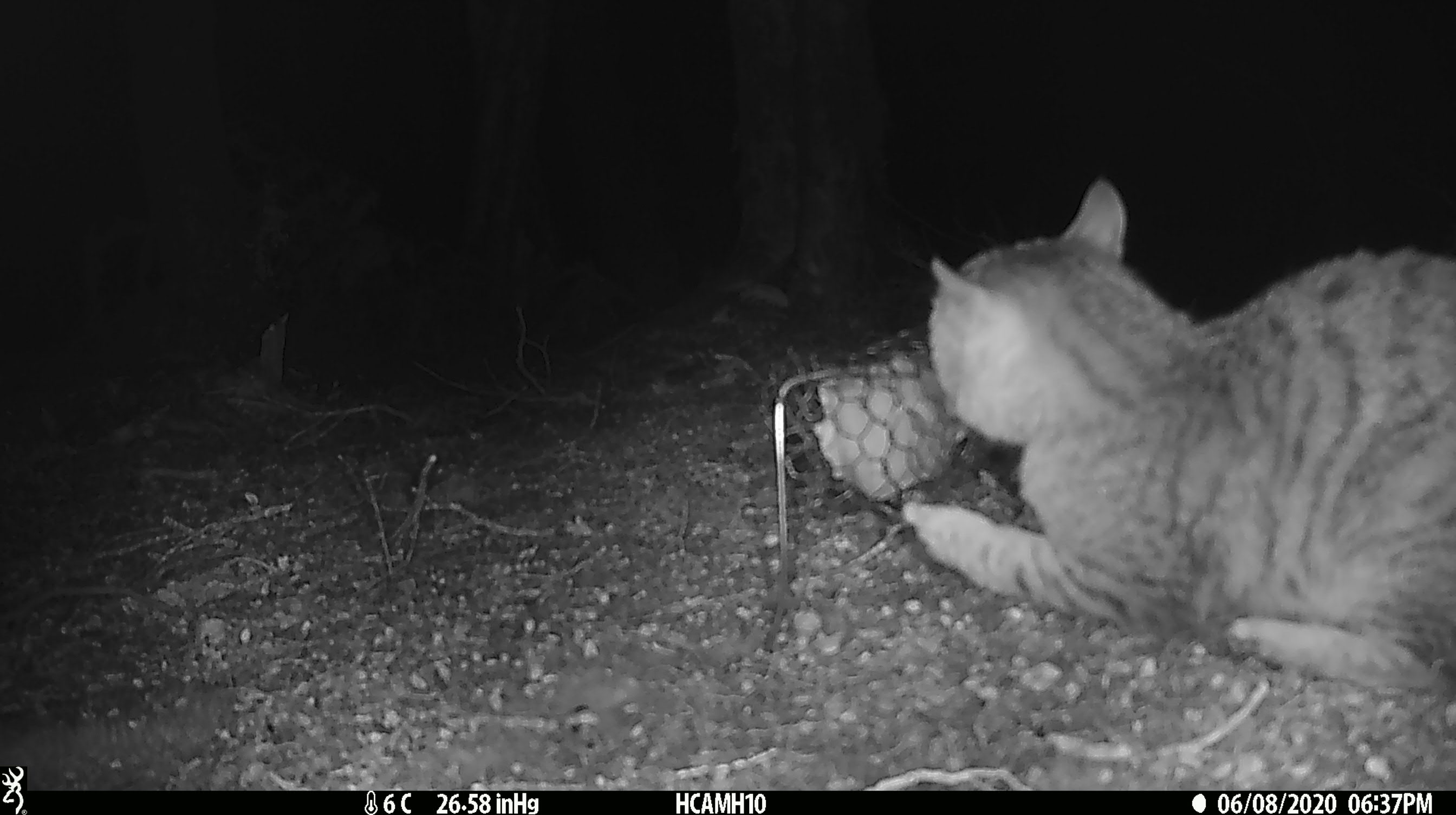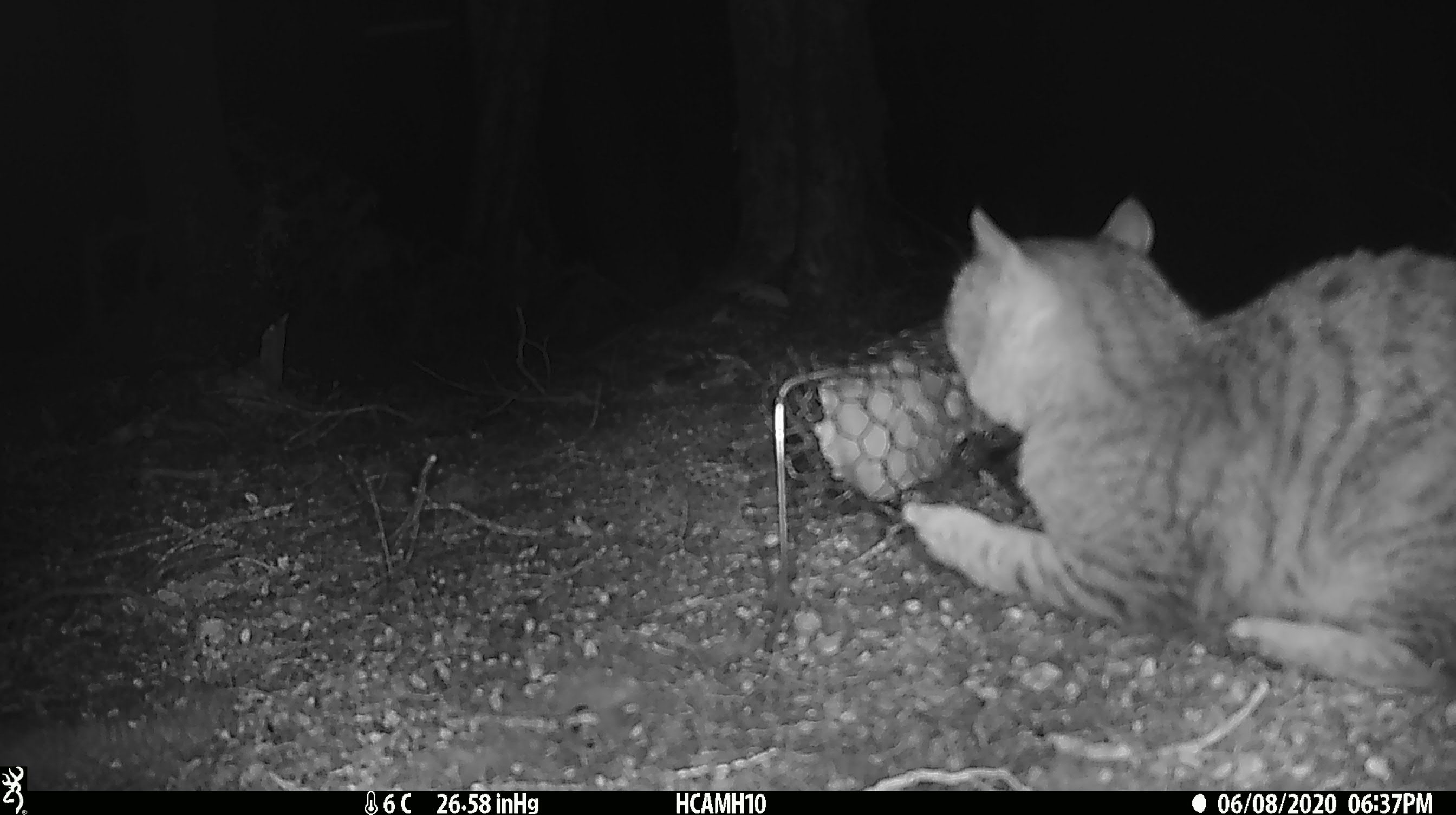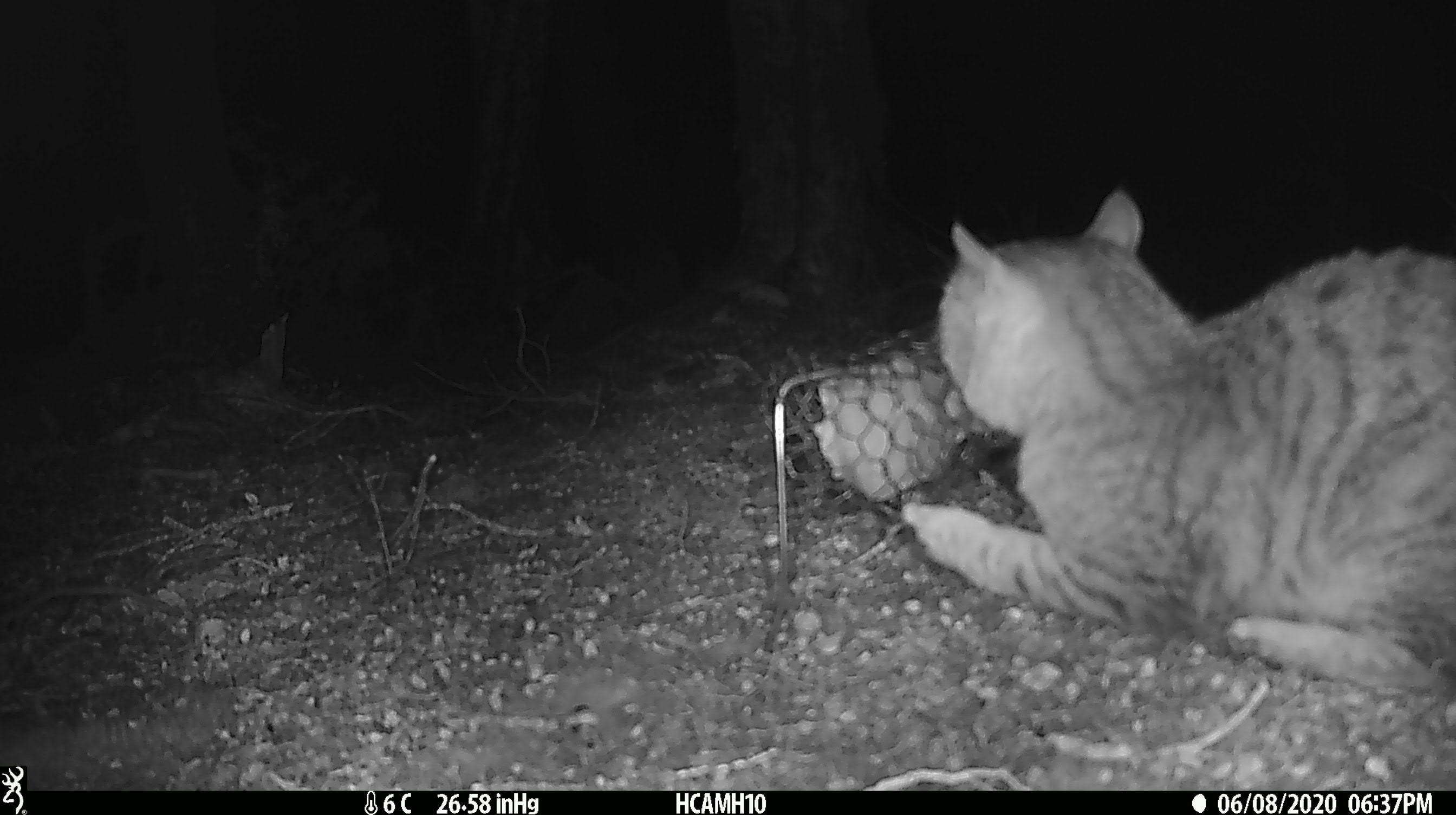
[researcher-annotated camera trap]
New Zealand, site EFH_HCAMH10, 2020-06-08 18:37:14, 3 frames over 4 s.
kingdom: Animalia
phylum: Chordata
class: Mammalia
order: Carnivora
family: Felidae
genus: Felis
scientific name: Felis catus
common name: domestic cat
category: cat